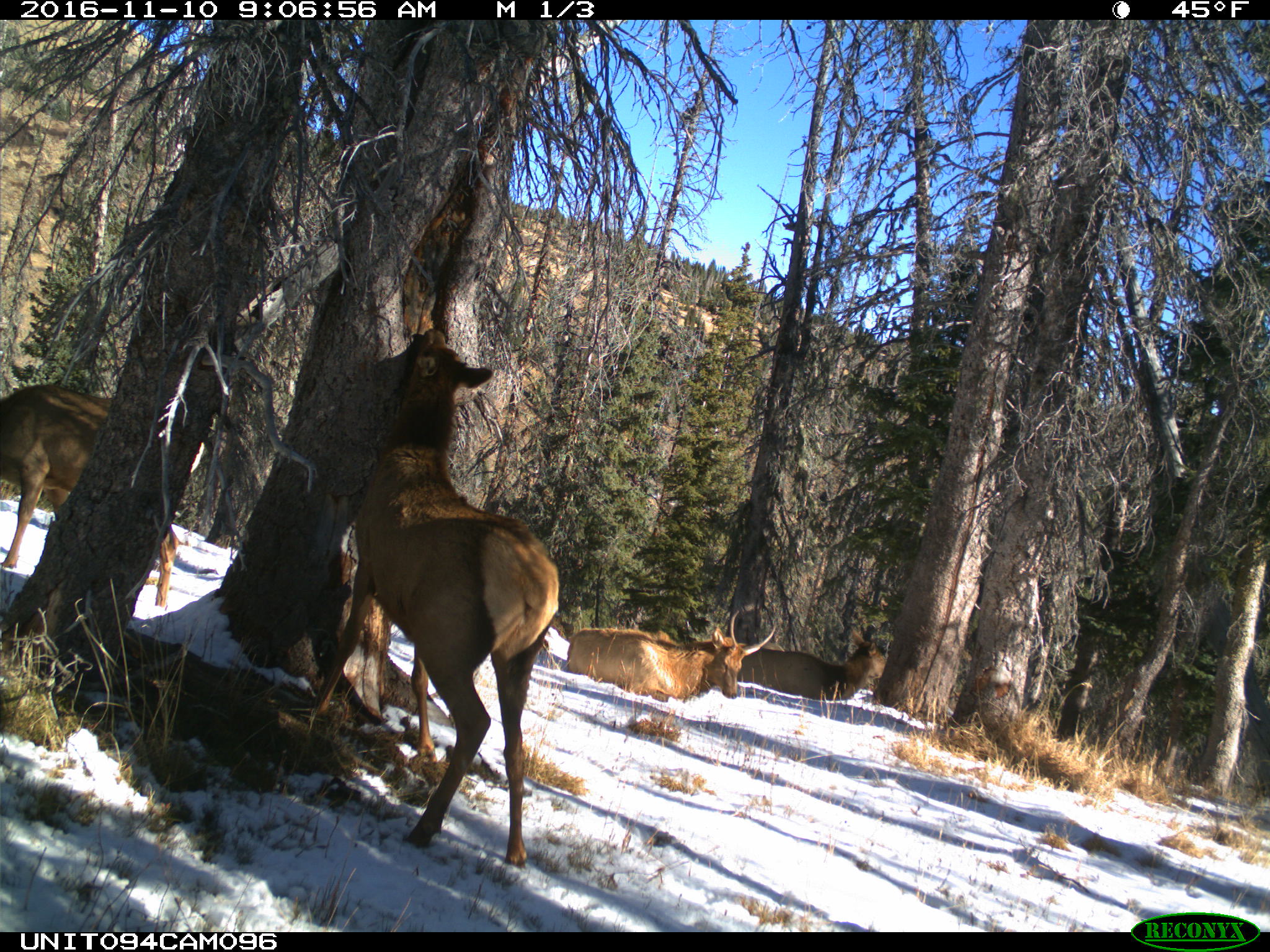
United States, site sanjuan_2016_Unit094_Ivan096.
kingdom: Animalia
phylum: Chordata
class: Mammalia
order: Artiodactyla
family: Cervidae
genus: Cervus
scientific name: Cervus elaphus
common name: red deer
Cervus elaphus (red deer).